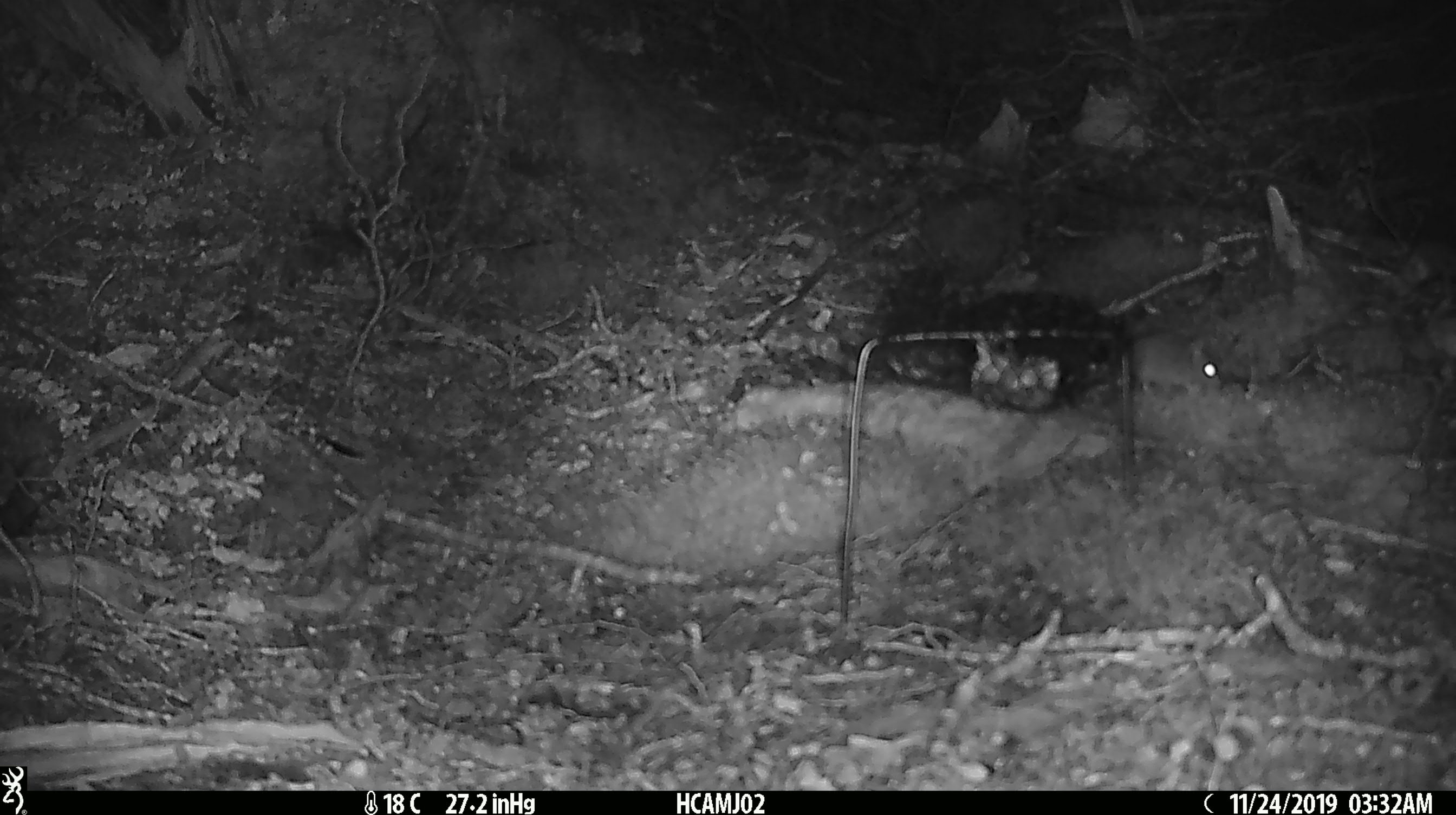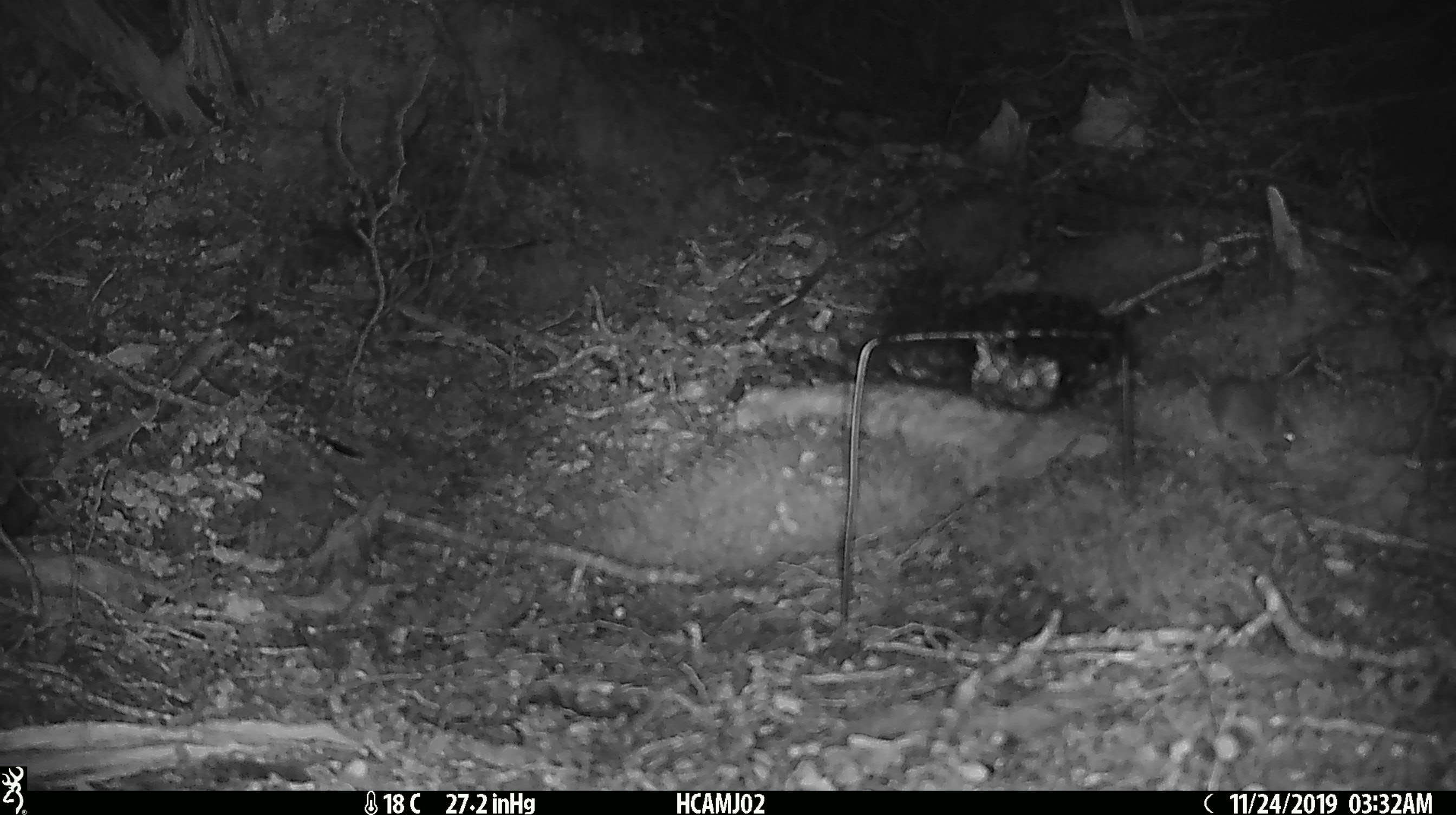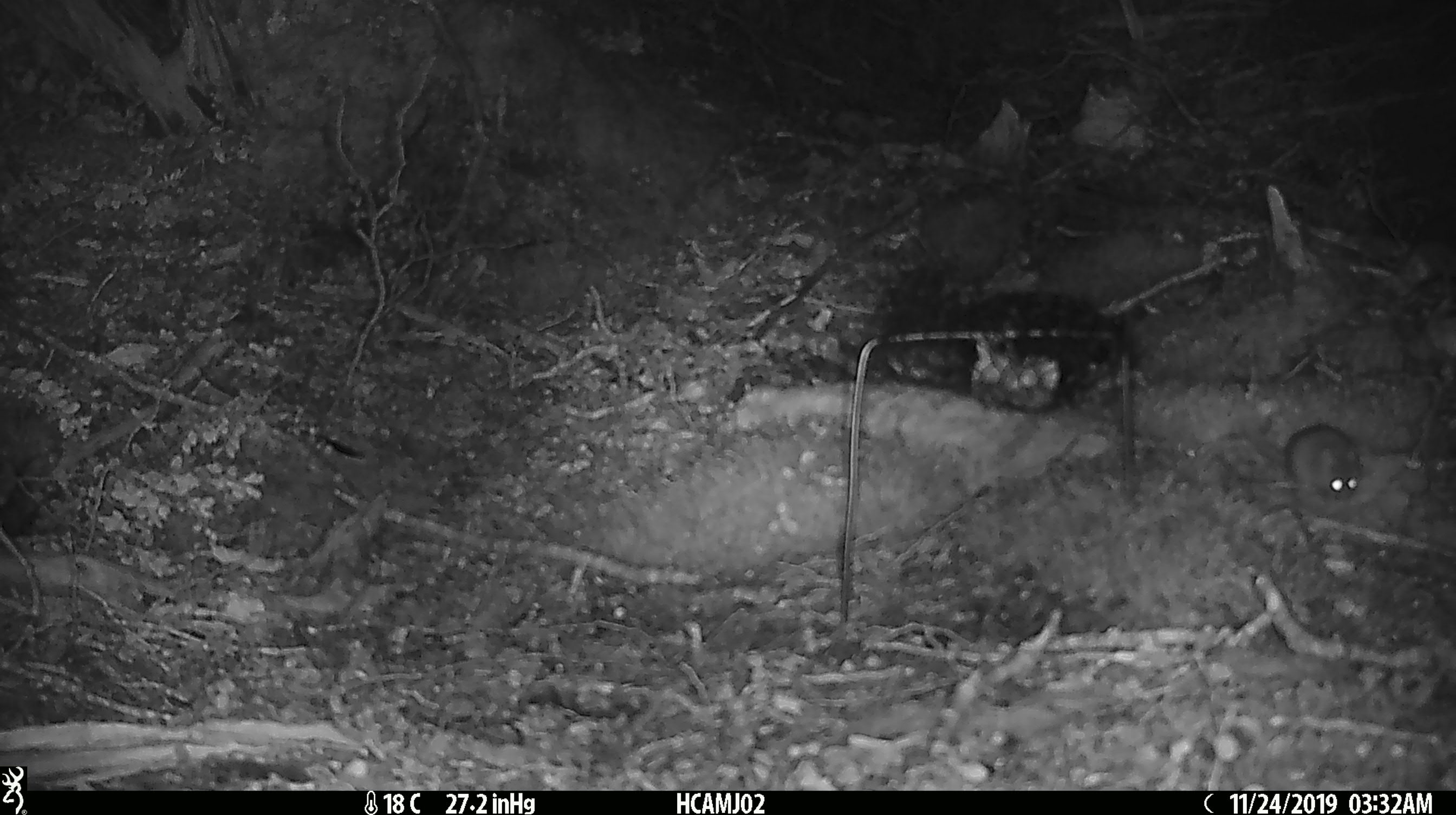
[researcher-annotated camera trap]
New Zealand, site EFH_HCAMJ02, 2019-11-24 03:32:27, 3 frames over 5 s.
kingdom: Animalia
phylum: Chordata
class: Mammalia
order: Rodentia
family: Muridae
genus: Mus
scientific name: Mus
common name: mouse